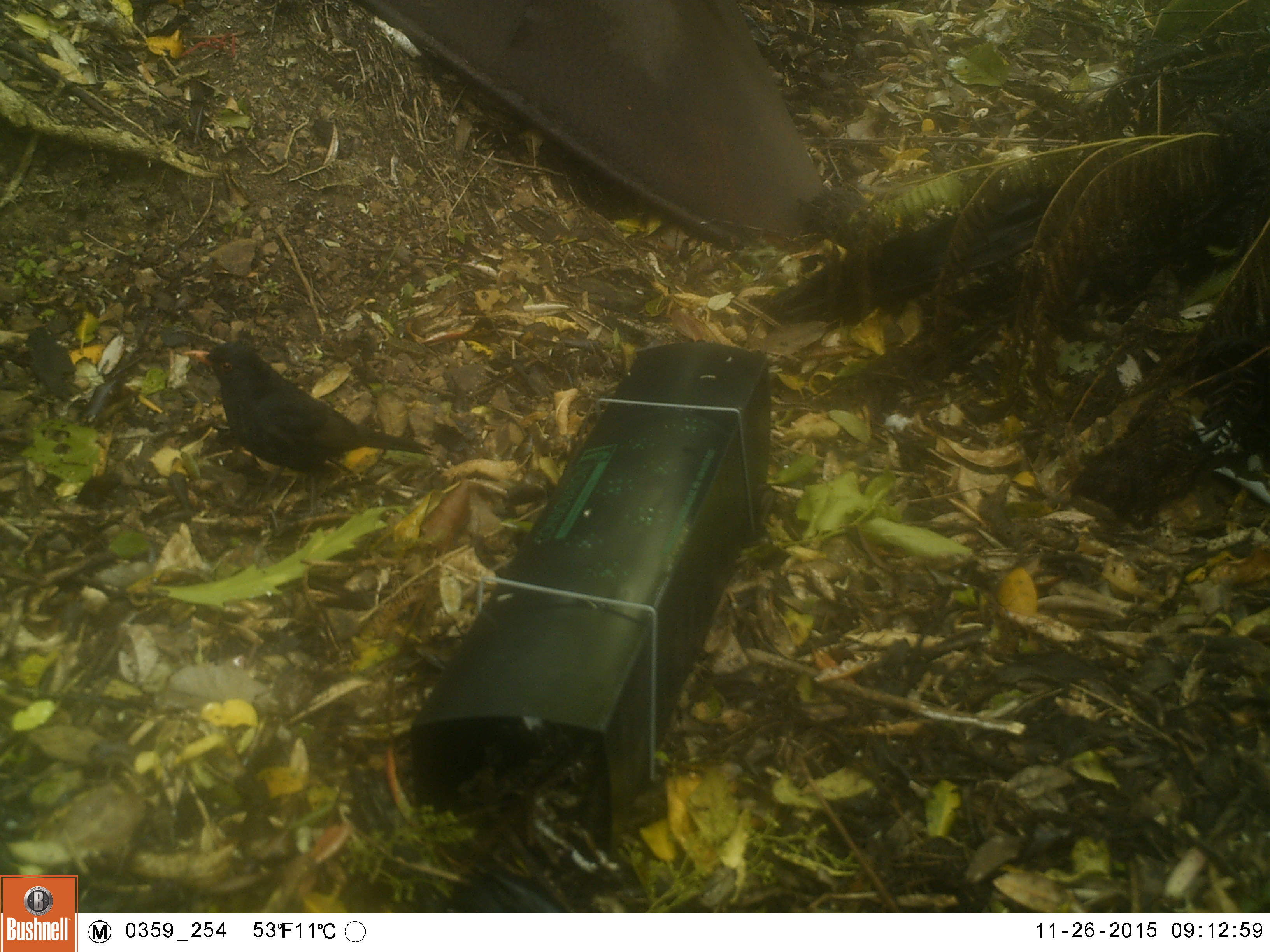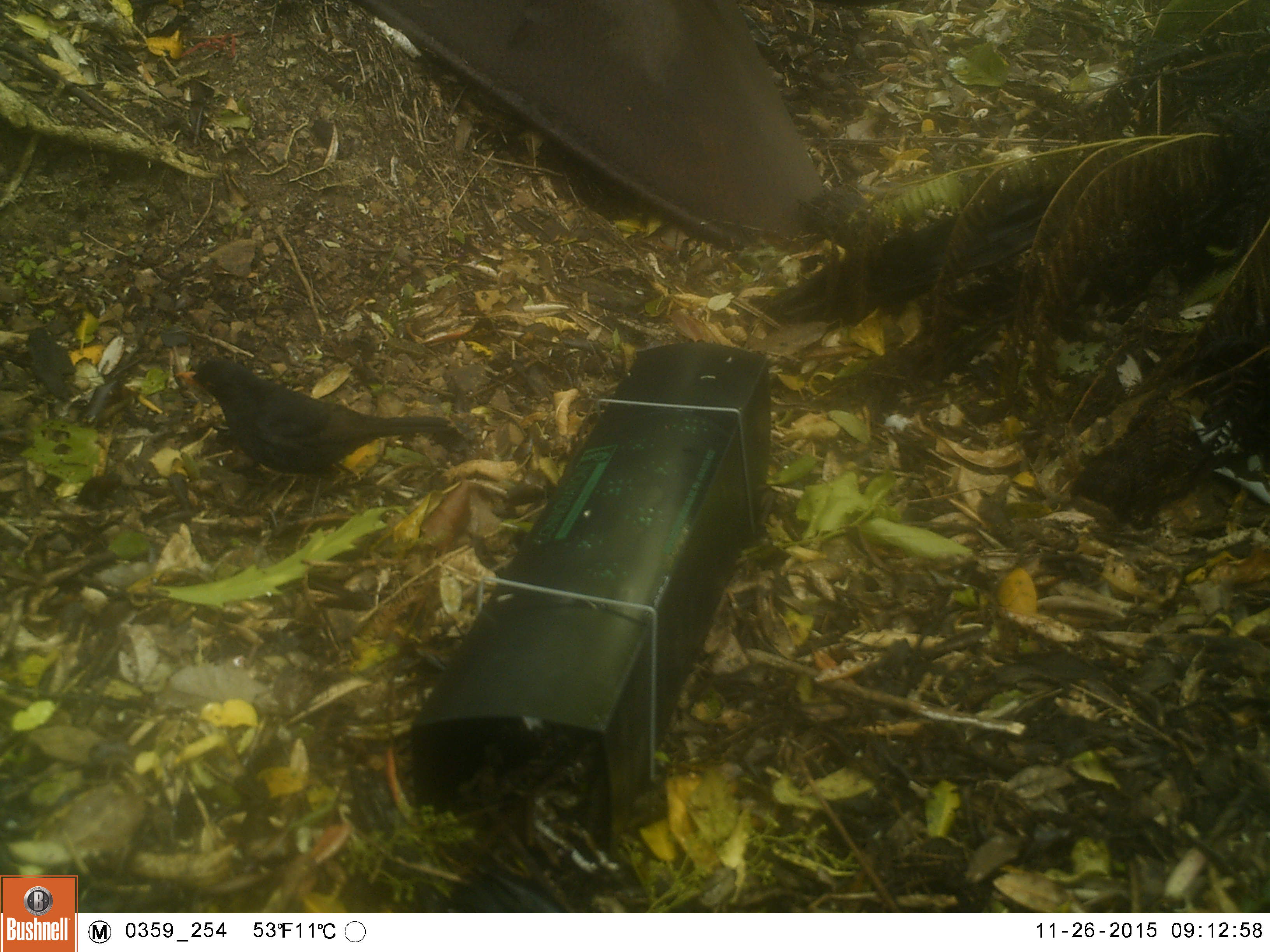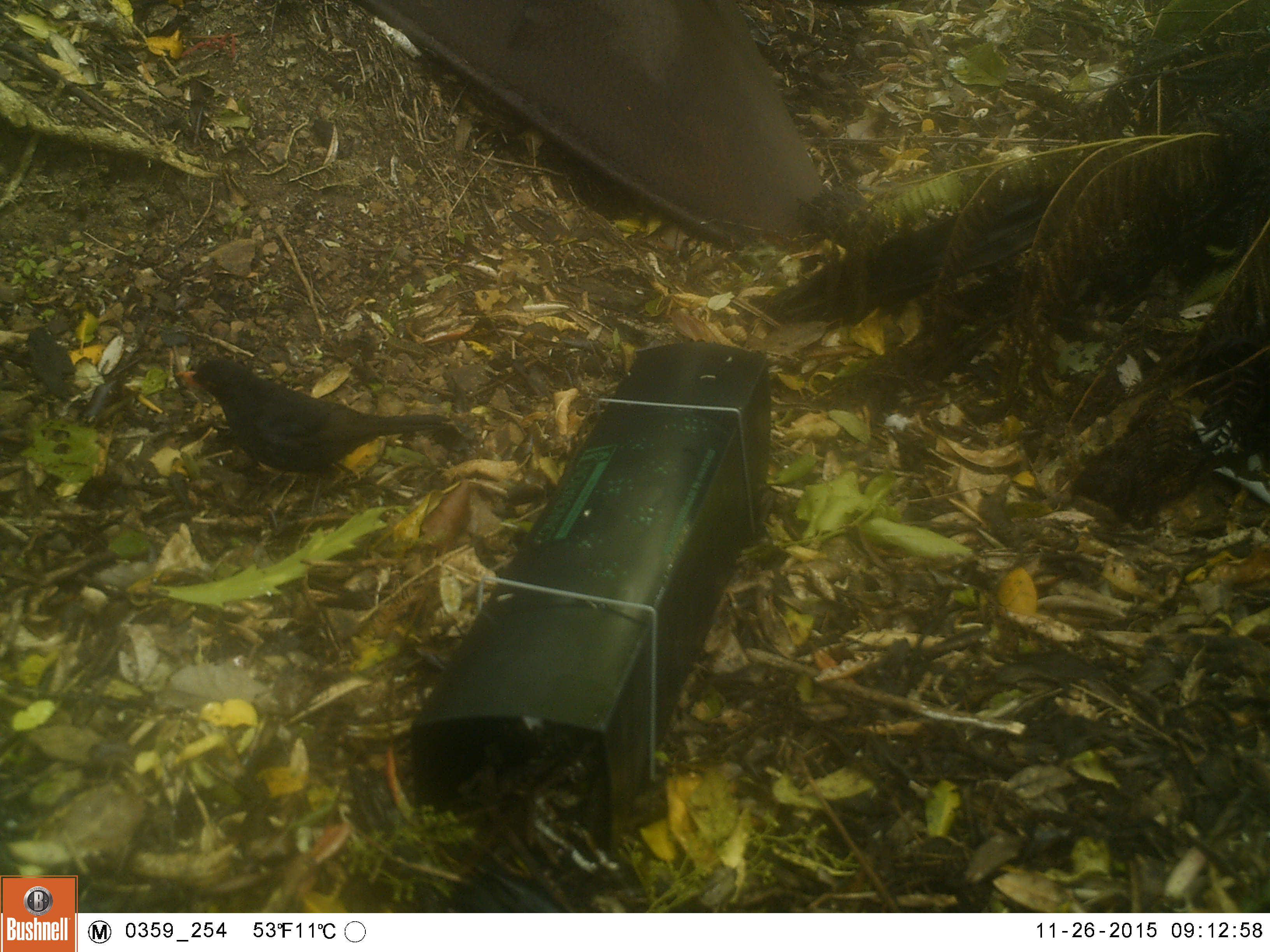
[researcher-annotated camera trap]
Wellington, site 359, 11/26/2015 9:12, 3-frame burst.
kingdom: Animalia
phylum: Chordata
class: Aves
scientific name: Aves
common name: bird